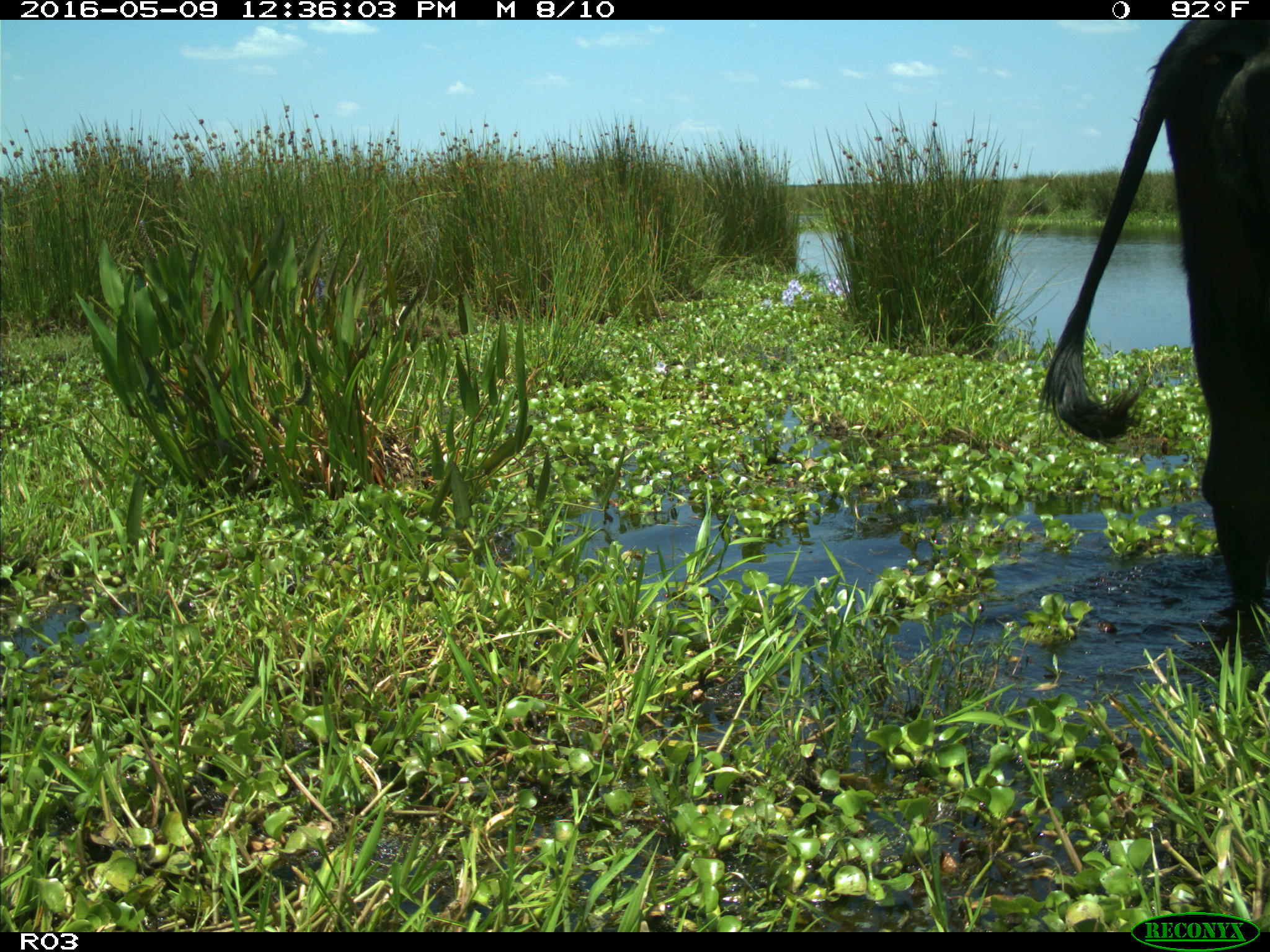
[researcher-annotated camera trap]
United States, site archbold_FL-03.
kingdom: Animalia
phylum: Chordata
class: Mammalia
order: Artiodactyla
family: Bovidae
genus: Bos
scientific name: Bos taurus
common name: domestic cow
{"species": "Bos taurus (domestic cow)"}